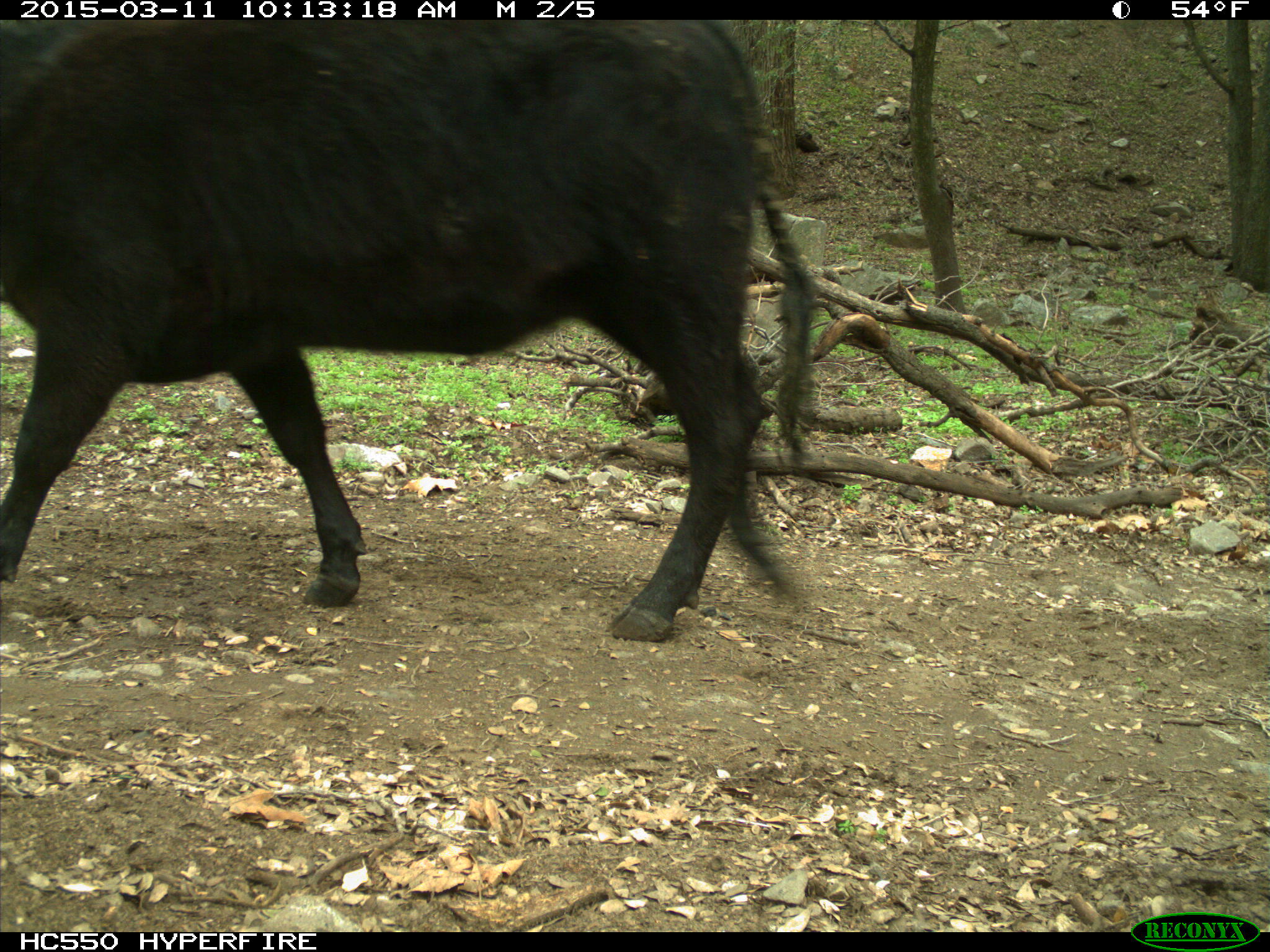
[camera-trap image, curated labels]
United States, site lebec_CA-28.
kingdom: Animalia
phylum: Chordata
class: Mammalia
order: Artiodactyla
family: Bovidae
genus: Bos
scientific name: Bos taurus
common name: domestic cow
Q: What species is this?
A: Bos taurus (domestic cow).